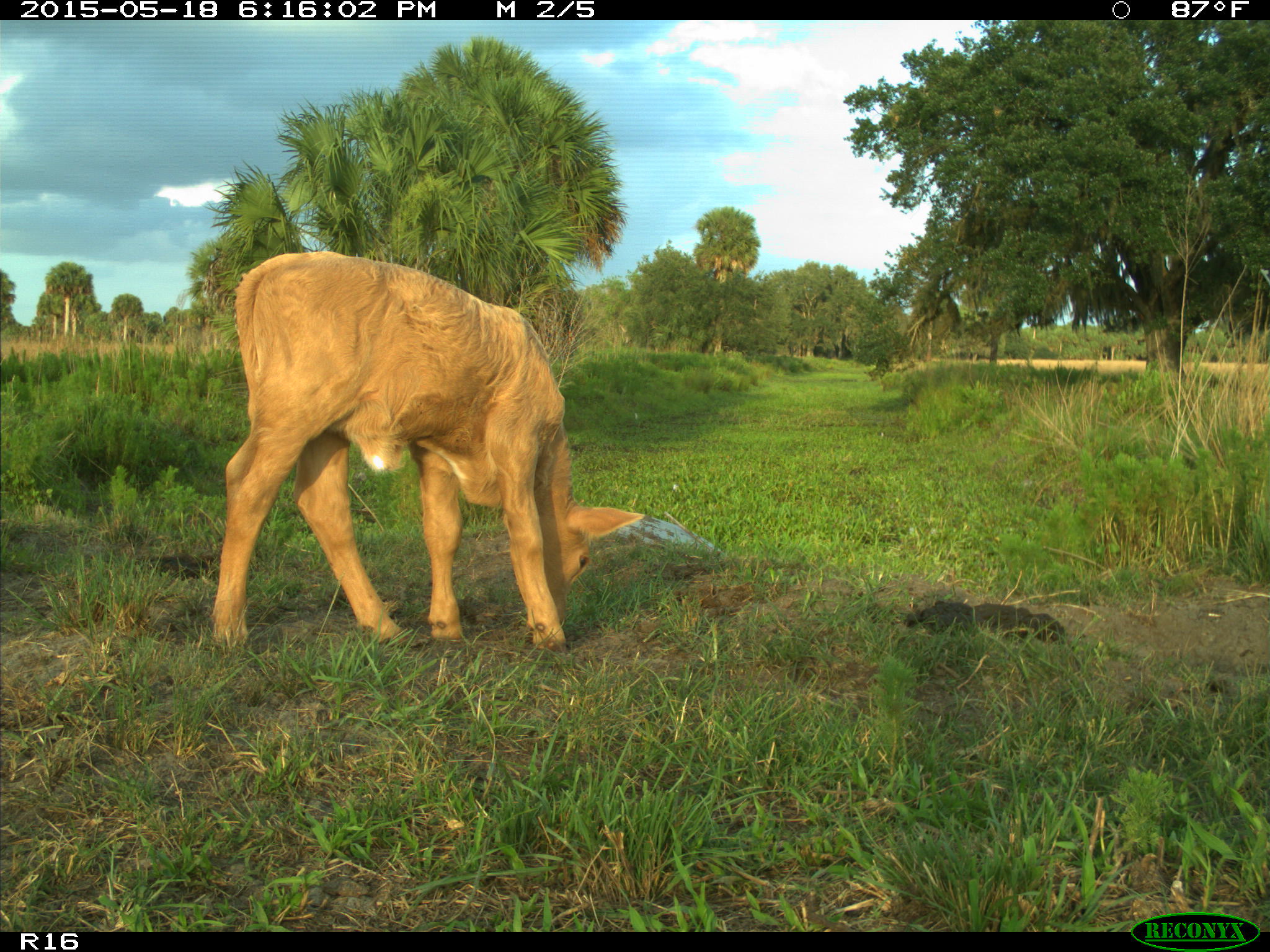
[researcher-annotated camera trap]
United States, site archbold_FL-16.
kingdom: Animalia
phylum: Chordata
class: Mammalia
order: Artiodactyla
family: Bovidae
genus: Bos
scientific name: Bos taurus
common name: domestic cow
Bos taurus (domestic cow).